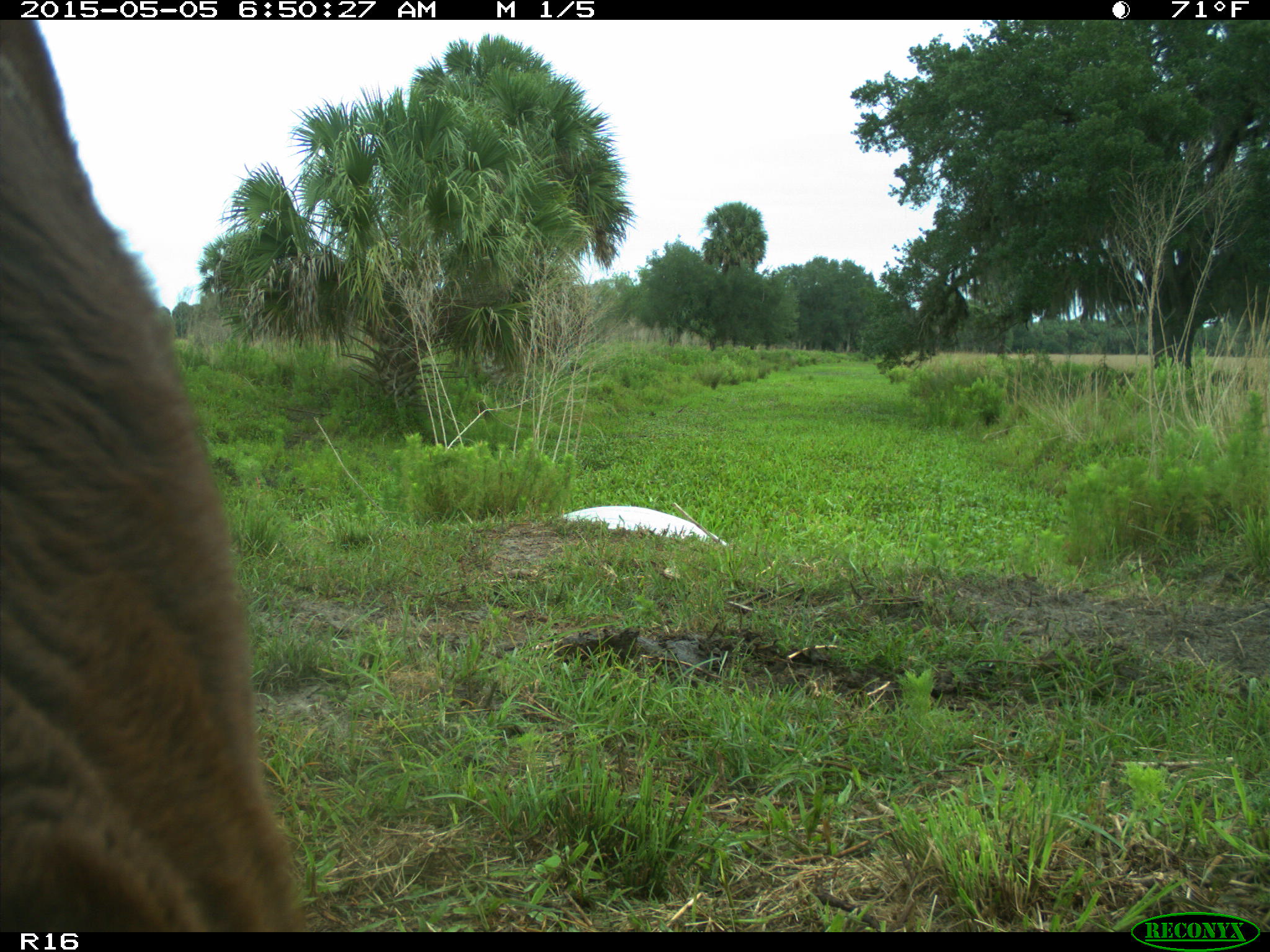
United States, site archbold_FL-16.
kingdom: Animalia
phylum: Chordata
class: Mammalia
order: Artiodactyla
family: Bovidae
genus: Bos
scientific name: Bos taurus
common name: domestic cow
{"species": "Bos taurus (domestic cow)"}